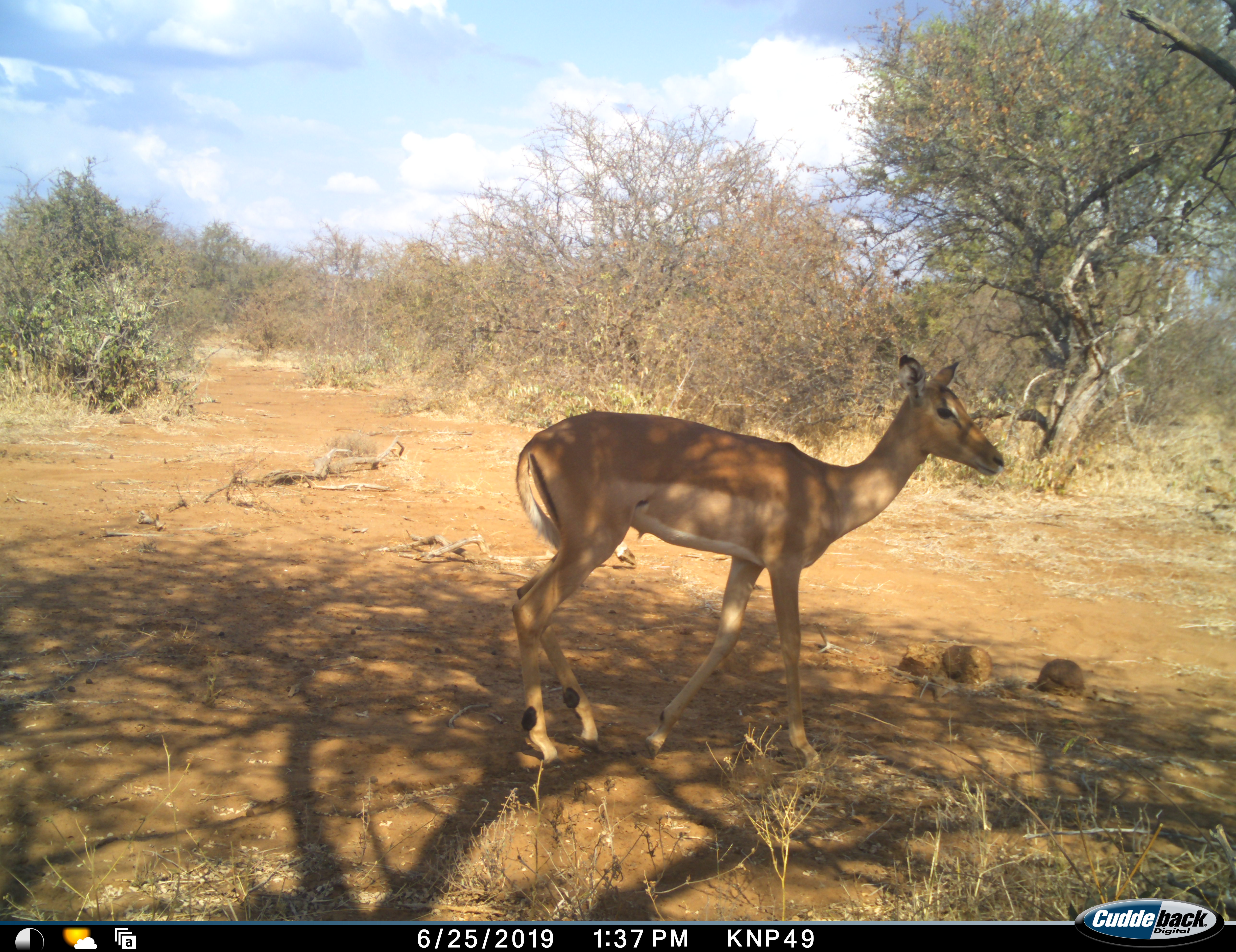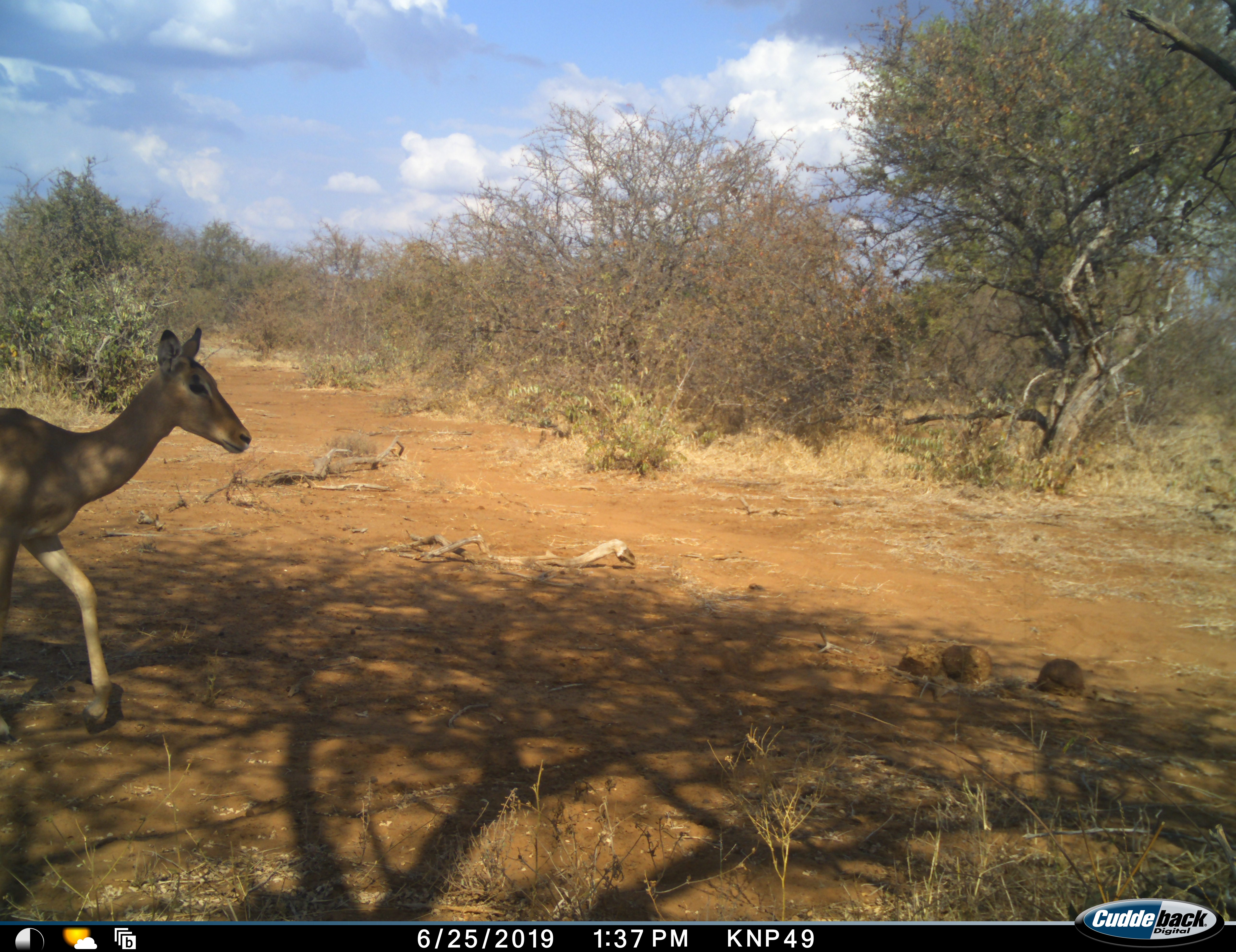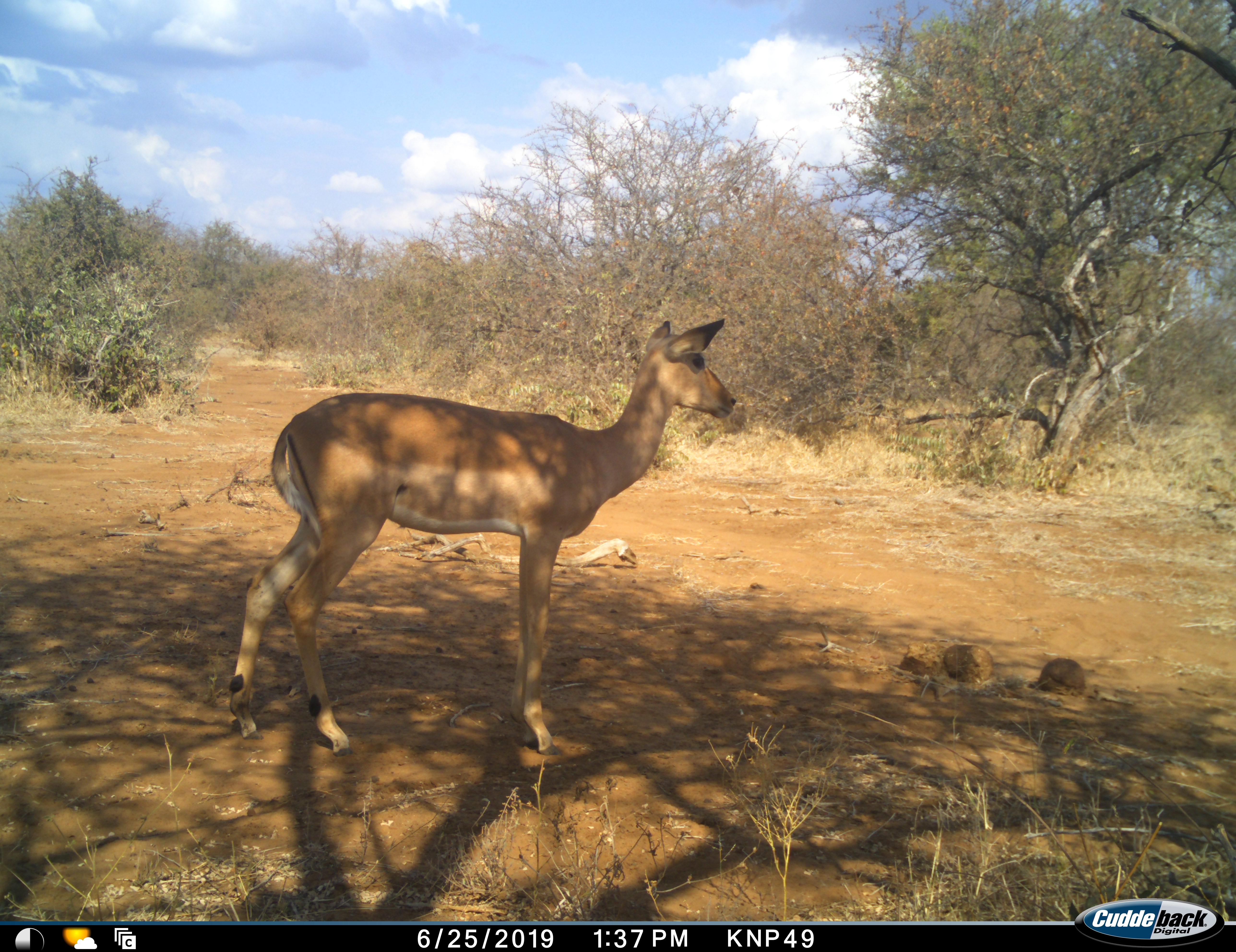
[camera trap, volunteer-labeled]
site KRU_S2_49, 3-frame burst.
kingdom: Animalia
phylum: Chordata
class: Mammalia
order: Artiodactyla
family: Bovidae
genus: Aepyceros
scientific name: Aepyceros melampus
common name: impala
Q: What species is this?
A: Impala (Aepyceros melampus).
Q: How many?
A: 1.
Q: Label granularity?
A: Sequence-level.